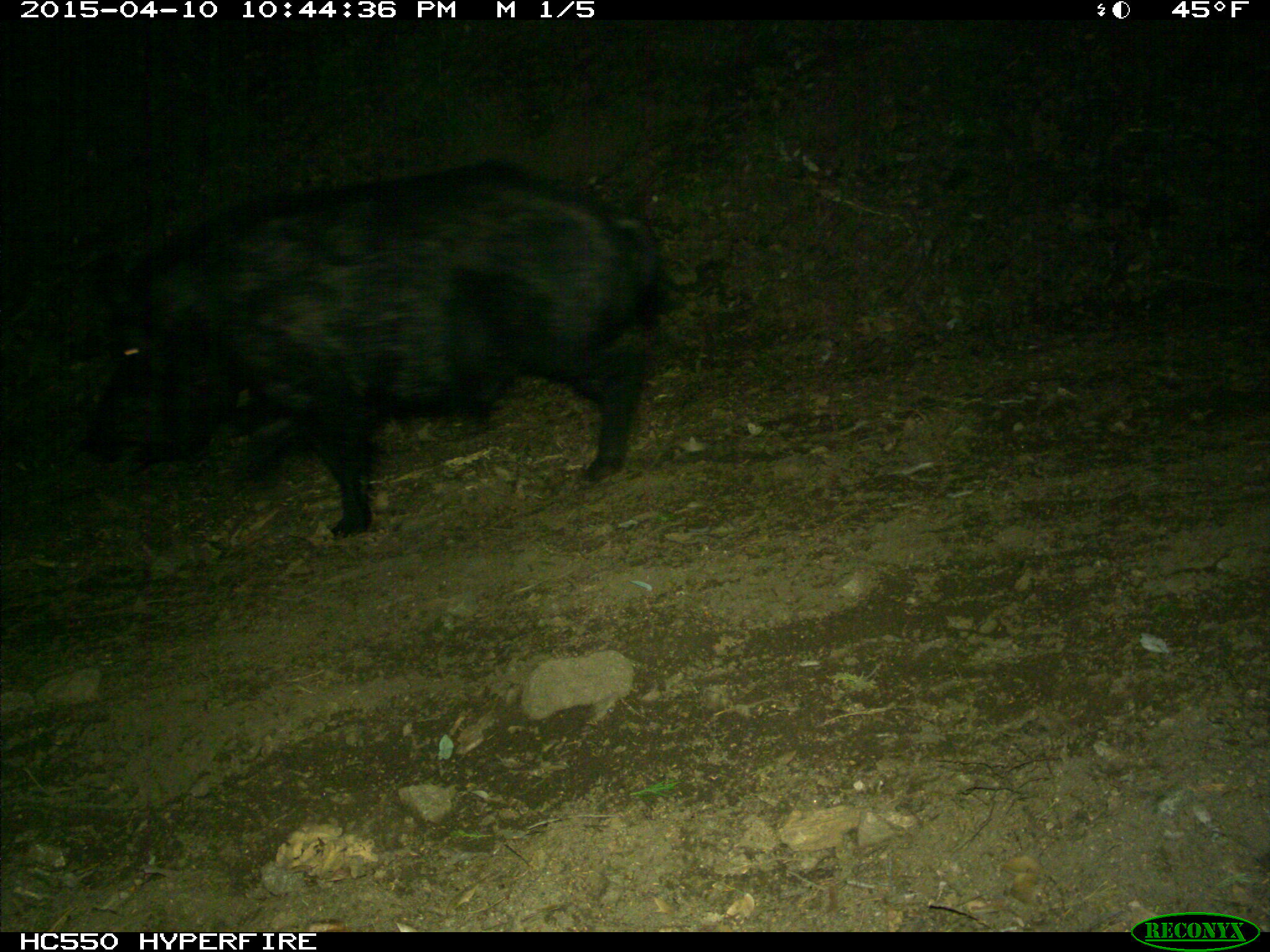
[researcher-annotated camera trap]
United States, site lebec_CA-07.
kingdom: Animalia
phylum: Chordata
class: Mammalia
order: Artiodactyla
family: Suidae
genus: Sus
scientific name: Sus scrofa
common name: wild boar